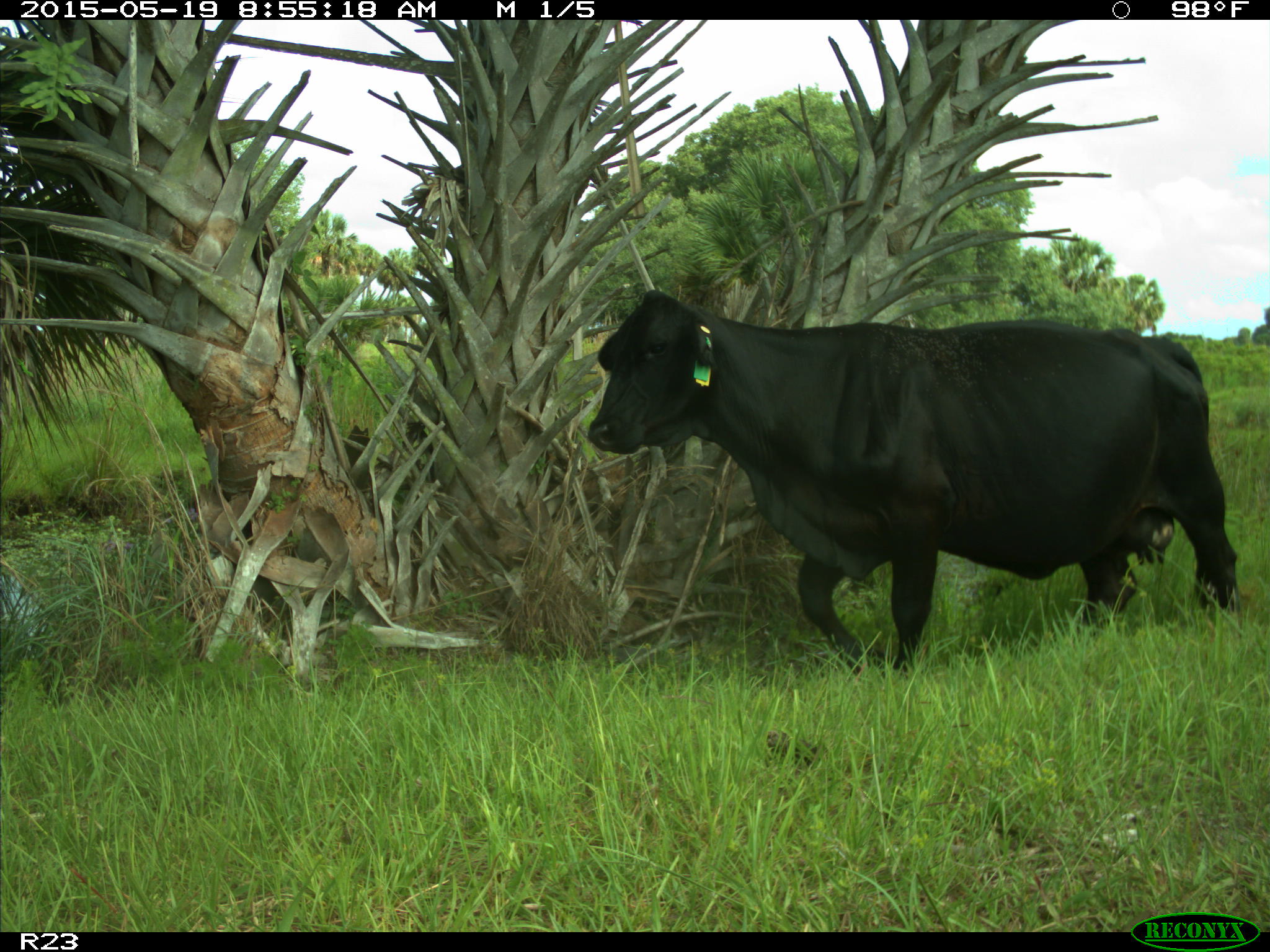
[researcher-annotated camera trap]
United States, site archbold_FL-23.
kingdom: Animalia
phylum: Chordata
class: Mammalia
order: Artiodactyla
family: Bovidae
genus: Bos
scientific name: Bos taurus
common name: domestic cow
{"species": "Bos taurus (domestic cow)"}